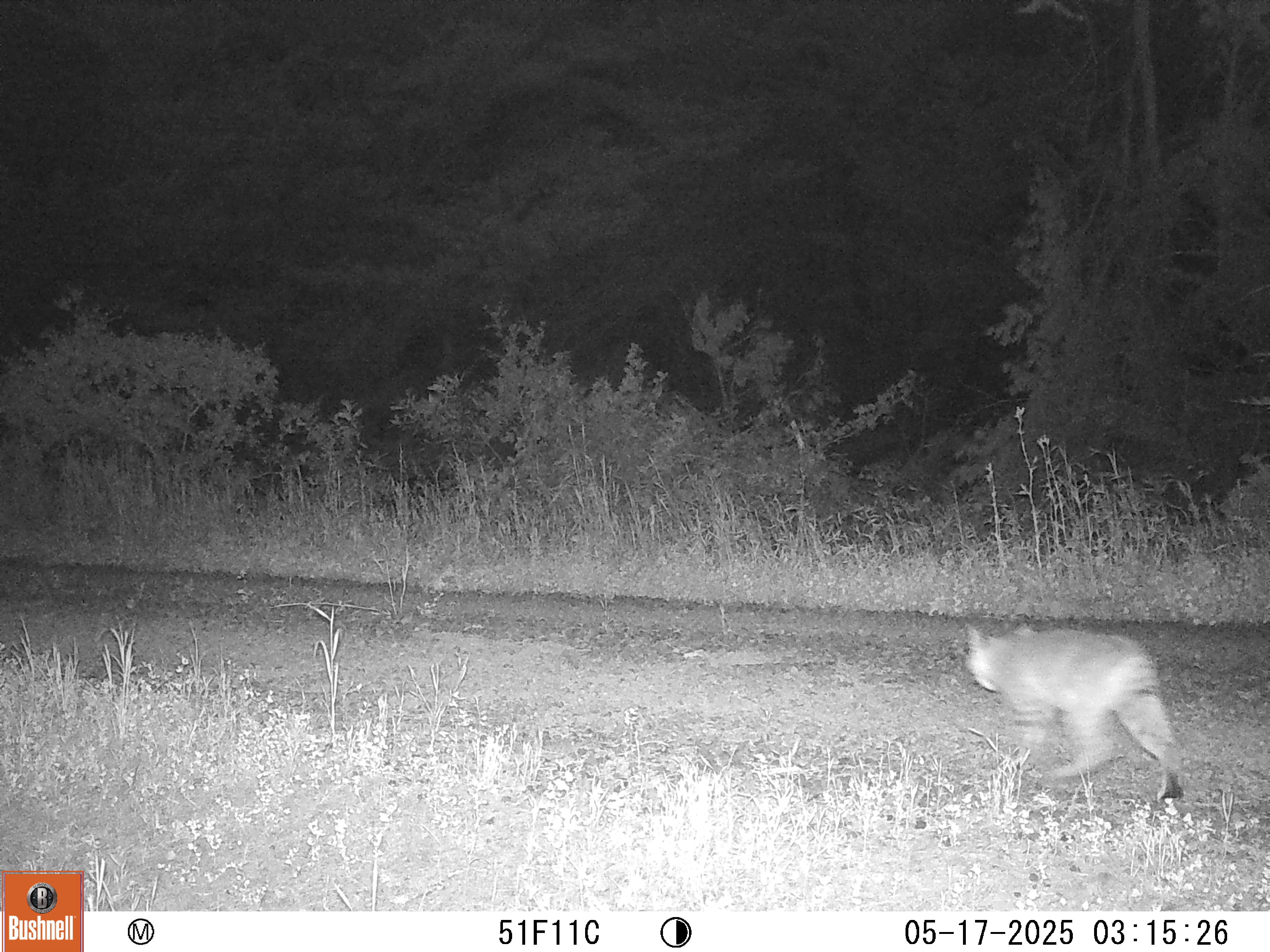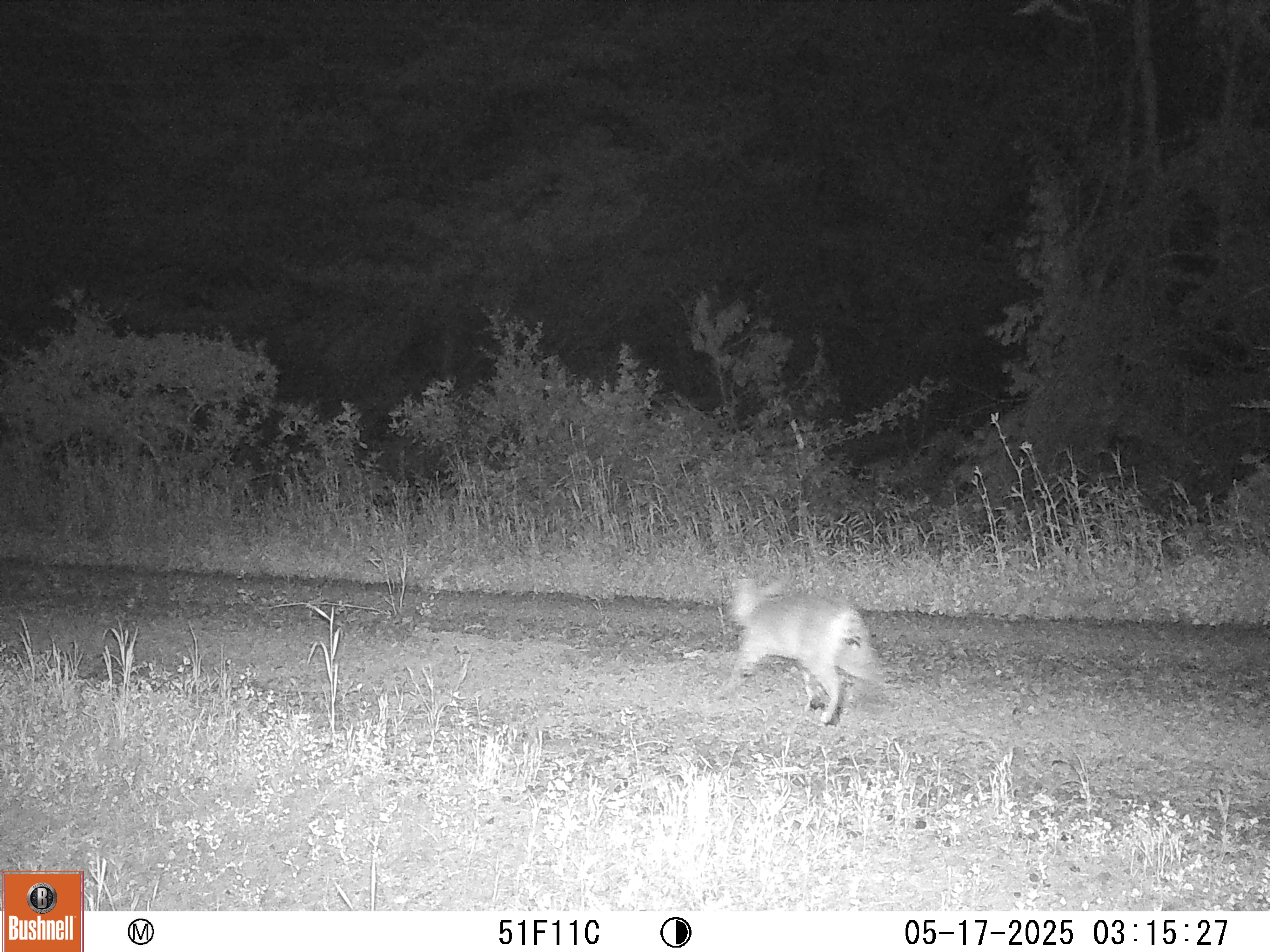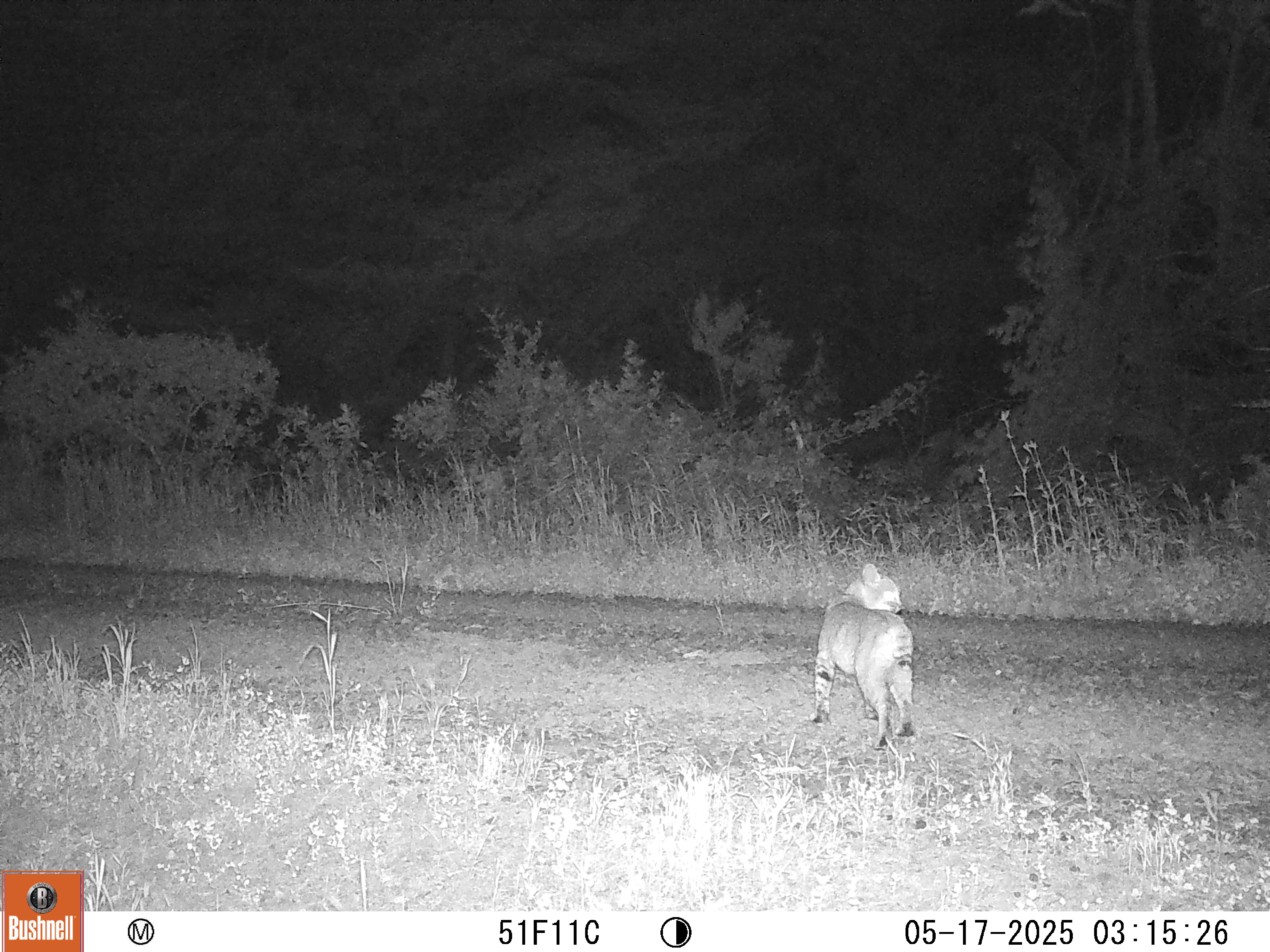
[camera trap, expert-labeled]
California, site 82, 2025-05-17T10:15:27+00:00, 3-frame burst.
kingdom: Animalia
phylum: Chordata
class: Mammalia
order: Carnivora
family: Felidae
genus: Lynx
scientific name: Lynx rufus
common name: bobcat